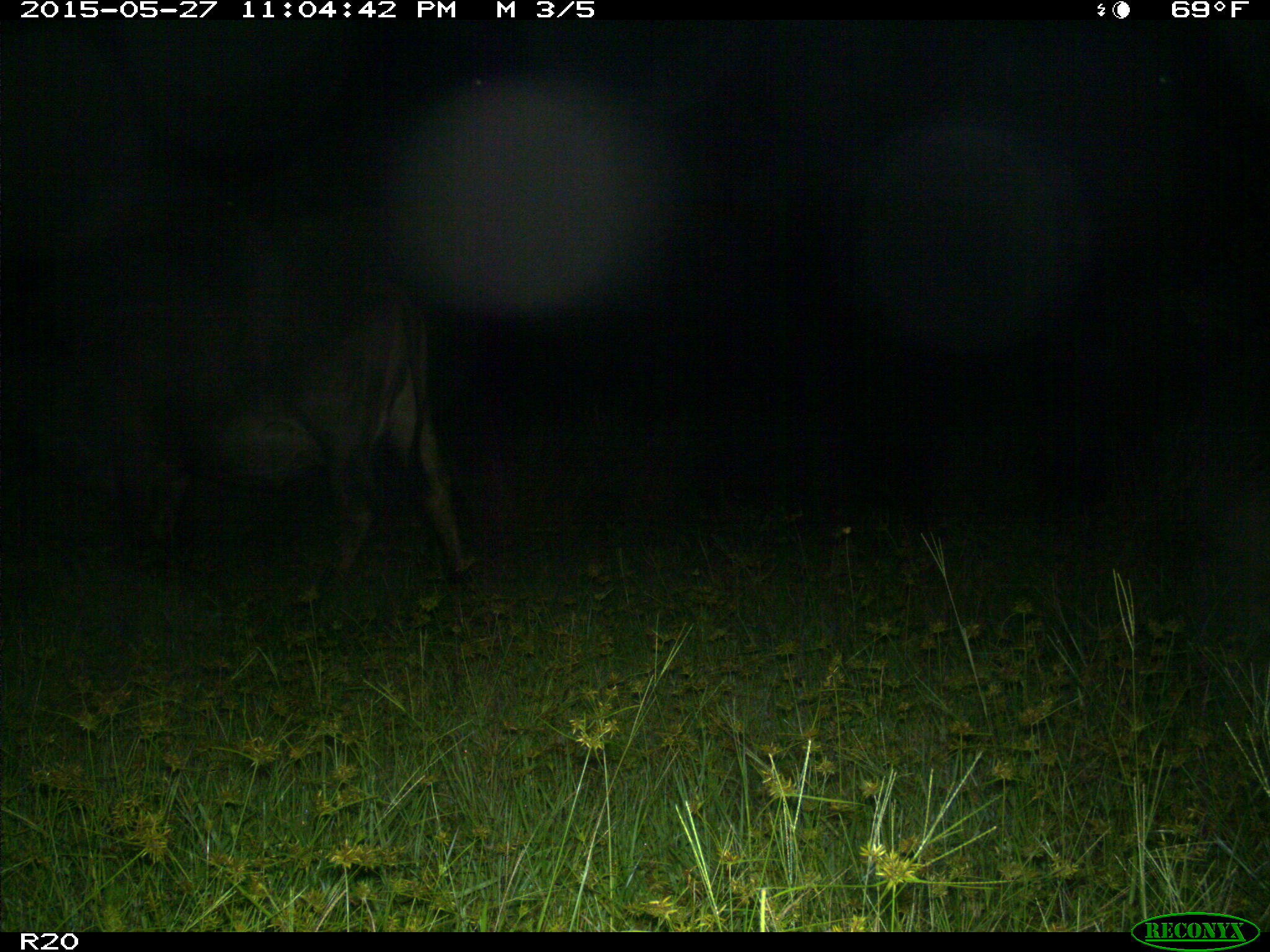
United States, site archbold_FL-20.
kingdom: Animalia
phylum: Chordata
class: Mammalia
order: Artiodactyla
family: Bovidae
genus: Bos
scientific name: Bos taurus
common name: domestic cow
Bos taurus (domestic cow).